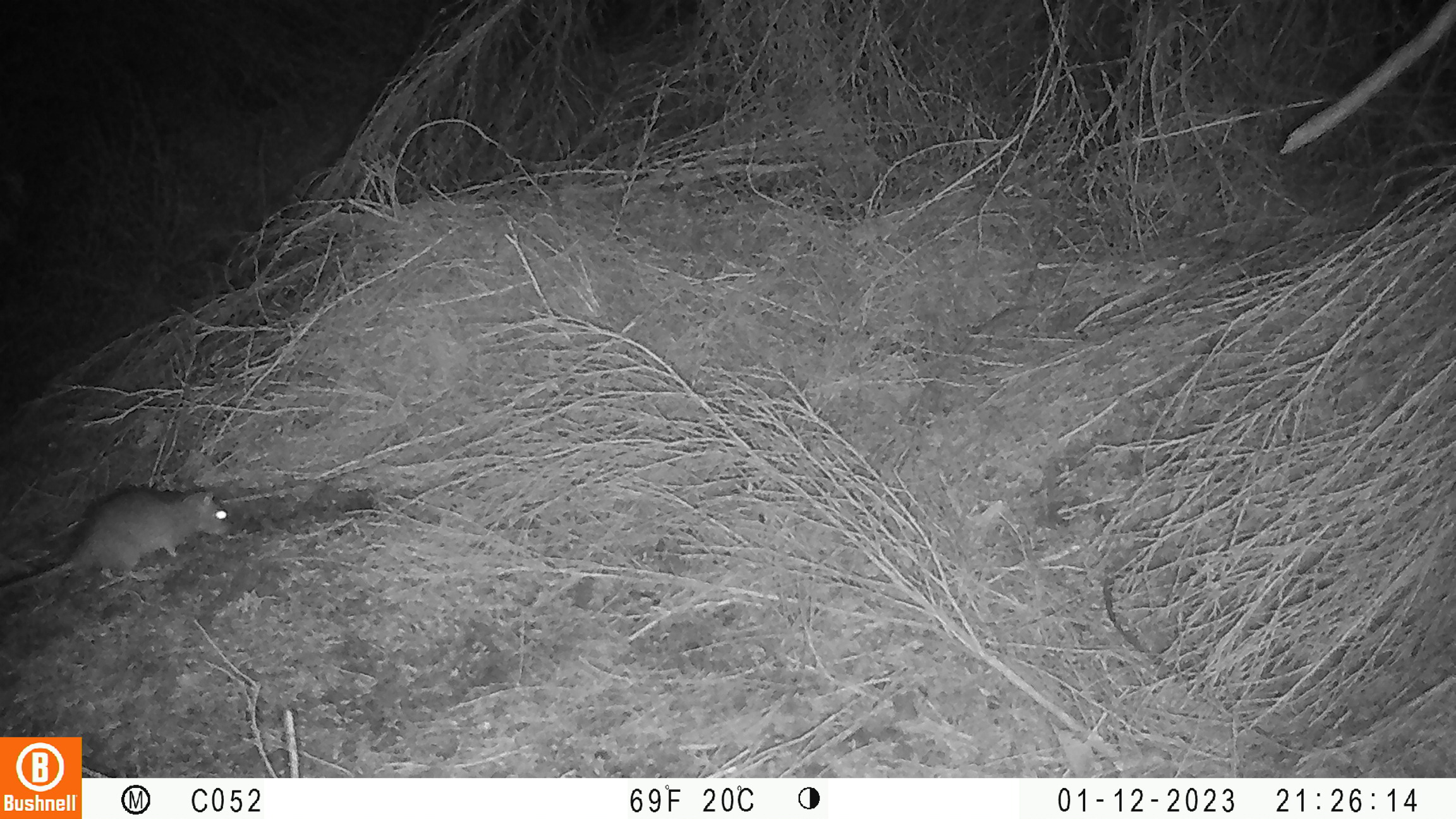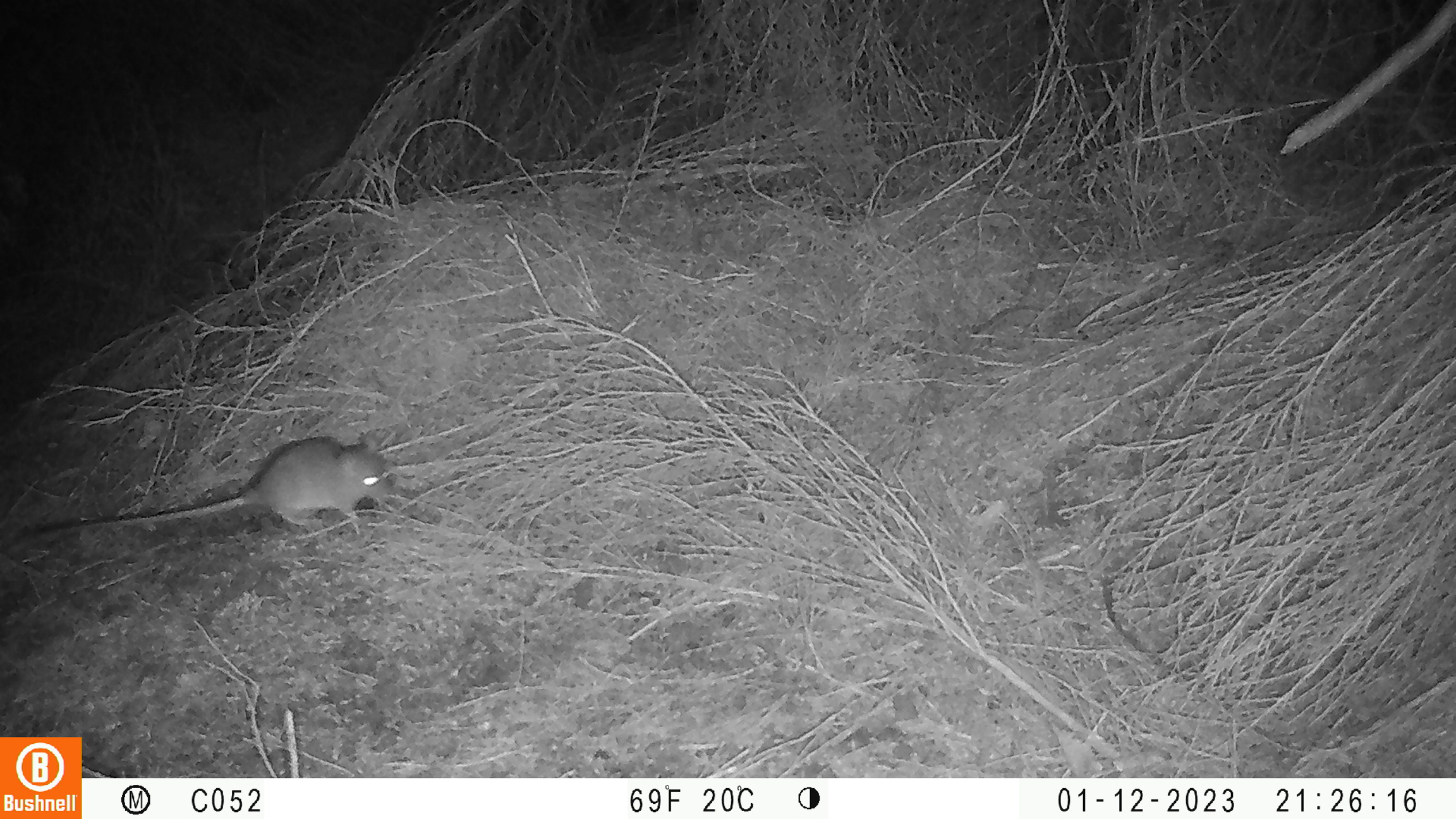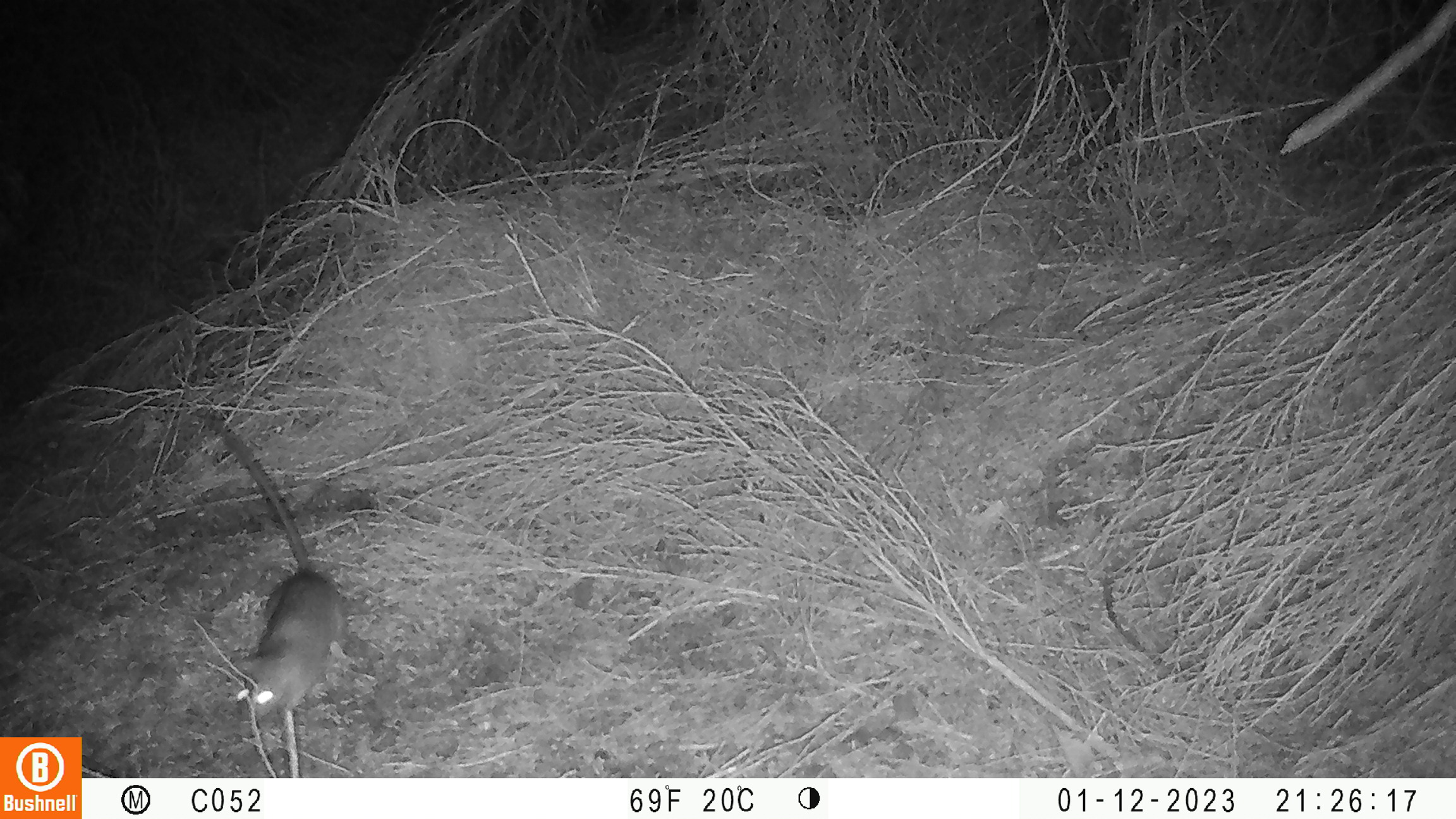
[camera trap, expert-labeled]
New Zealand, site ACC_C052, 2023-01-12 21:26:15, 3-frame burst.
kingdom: Animalia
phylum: Chordata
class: Mammalia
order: Rodentia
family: Muridae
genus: Rattus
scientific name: Rattus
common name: rat